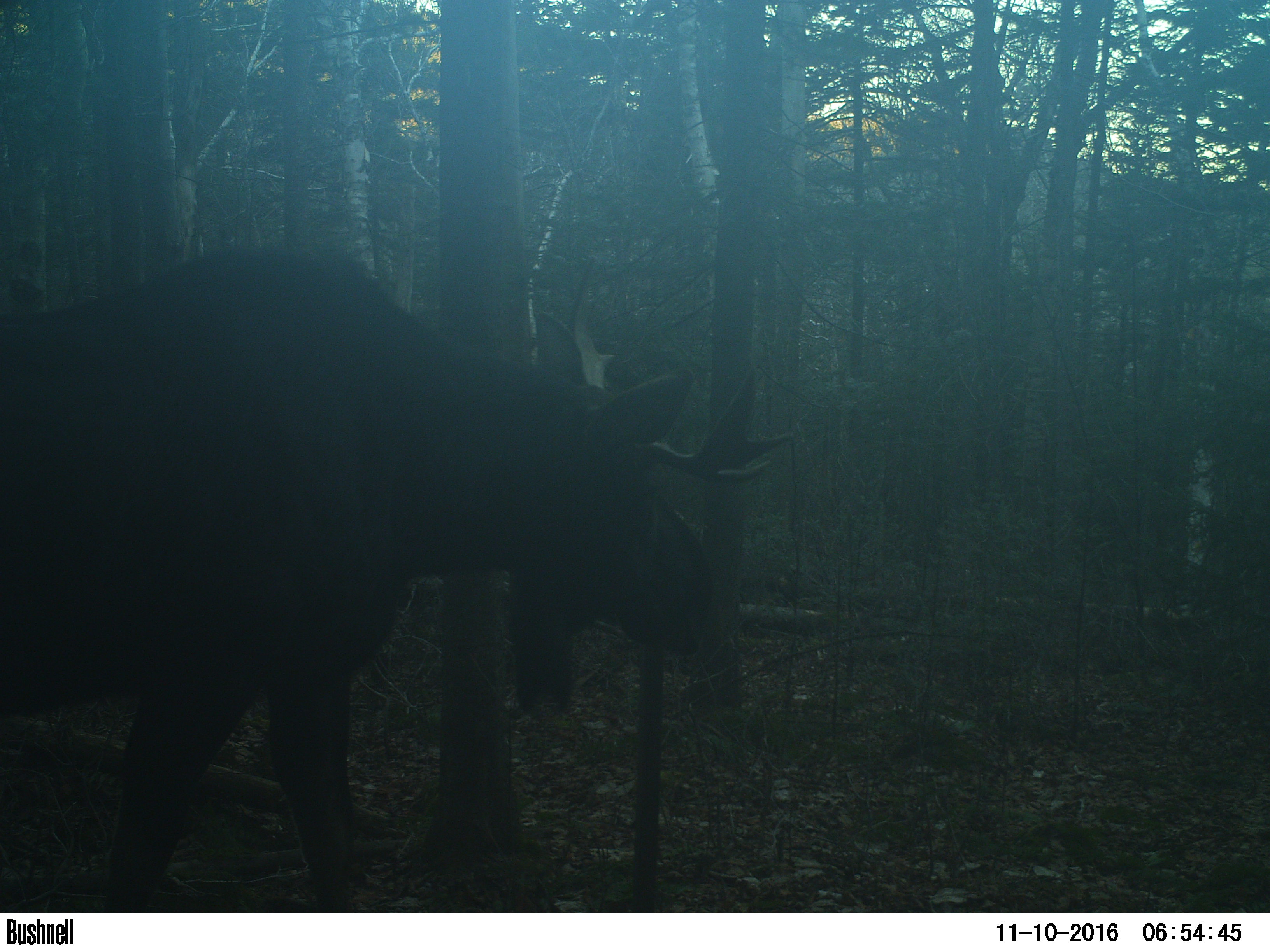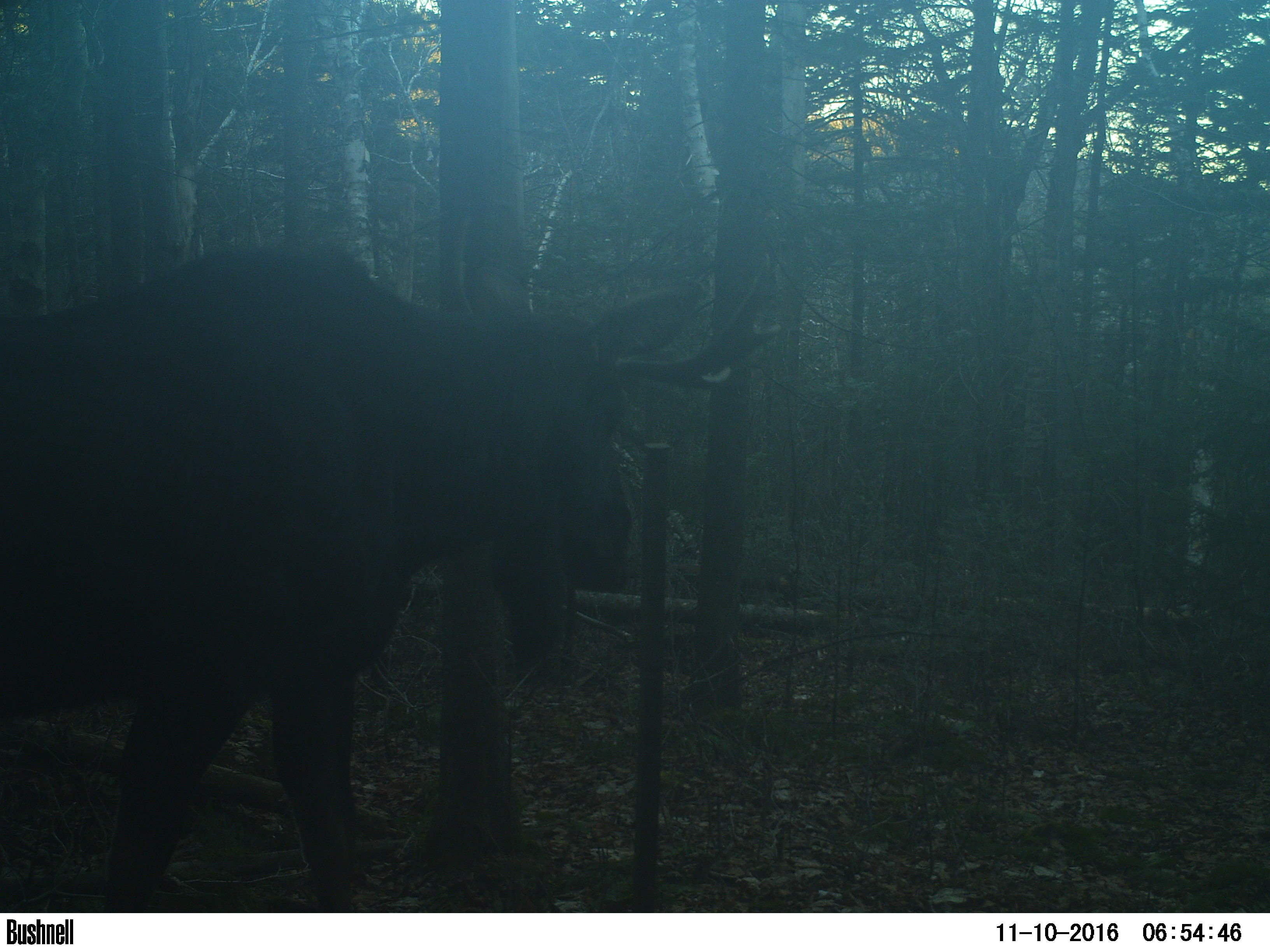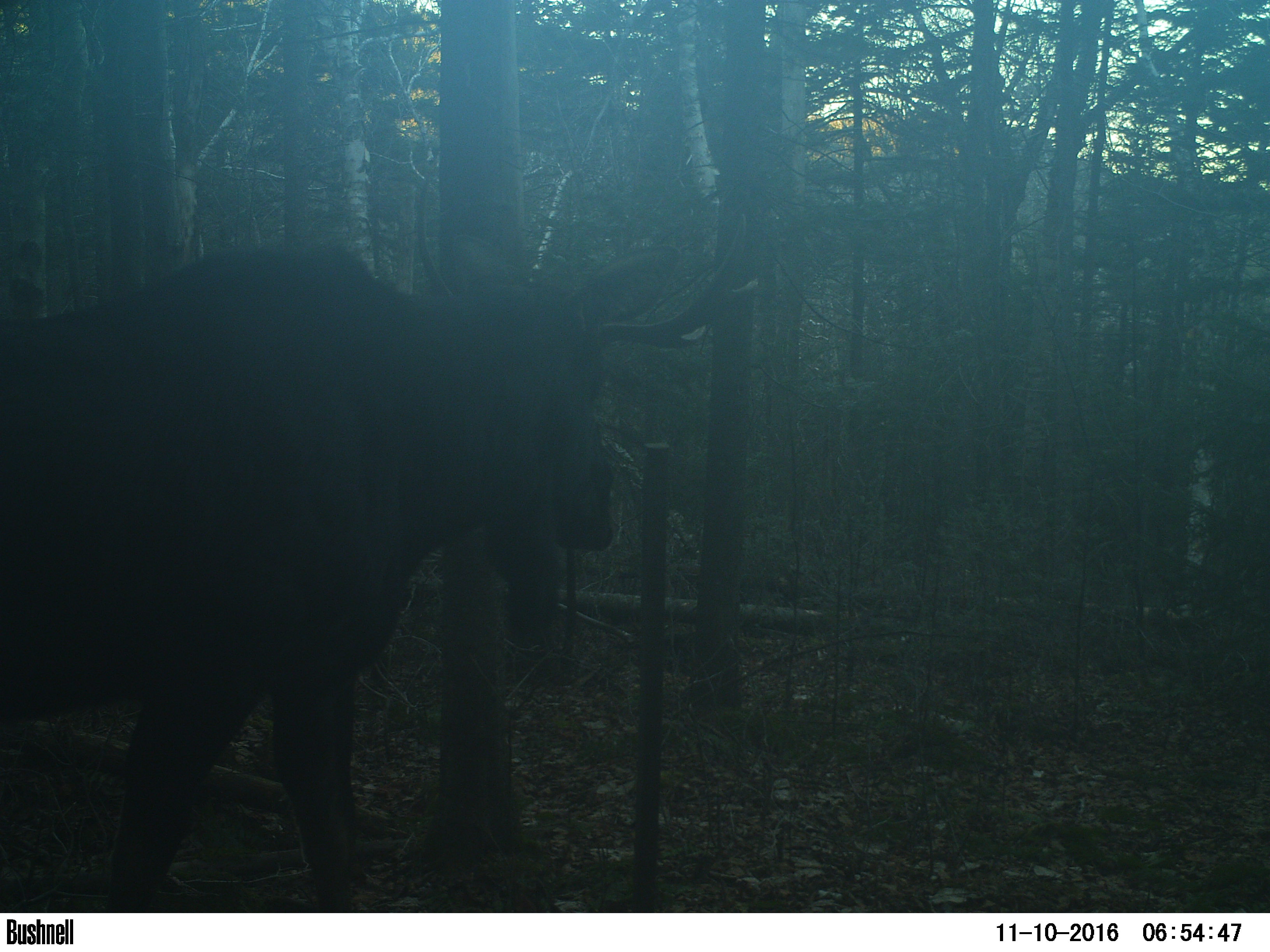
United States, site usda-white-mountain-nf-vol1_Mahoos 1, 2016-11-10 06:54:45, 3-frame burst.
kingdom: Animalia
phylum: Chordata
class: Mammalia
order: Artiodactyla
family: Cervidae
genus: Alces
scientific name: Alces alces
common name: moose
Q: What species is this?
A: Moose (Alces alces).